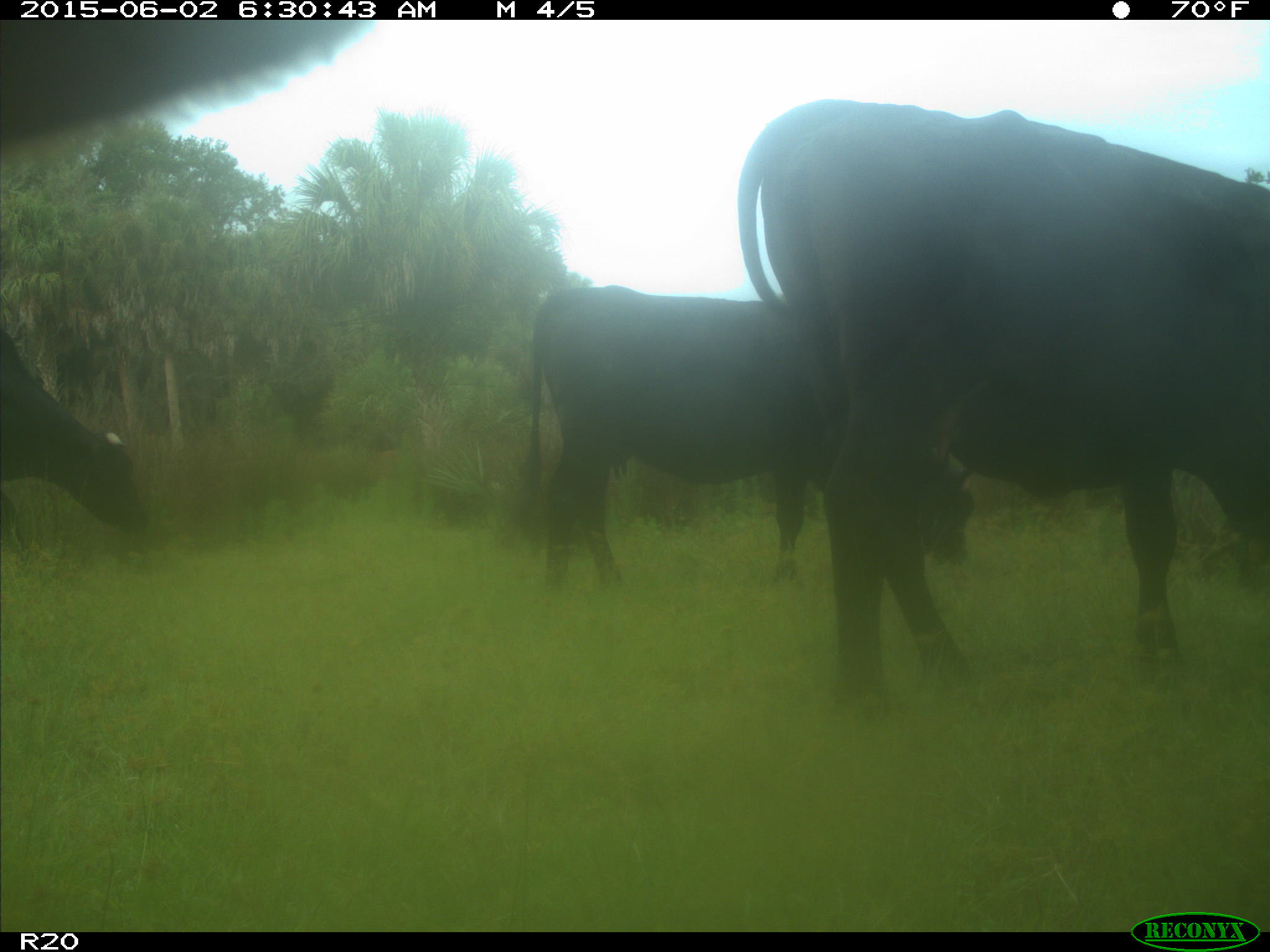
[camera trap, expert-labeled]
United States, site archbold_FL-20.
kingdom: Animalia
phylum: Chordata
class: Mammalia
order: Artiodactyla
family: Bovidae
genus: Bos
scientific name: Bos taurus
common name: domestic cow